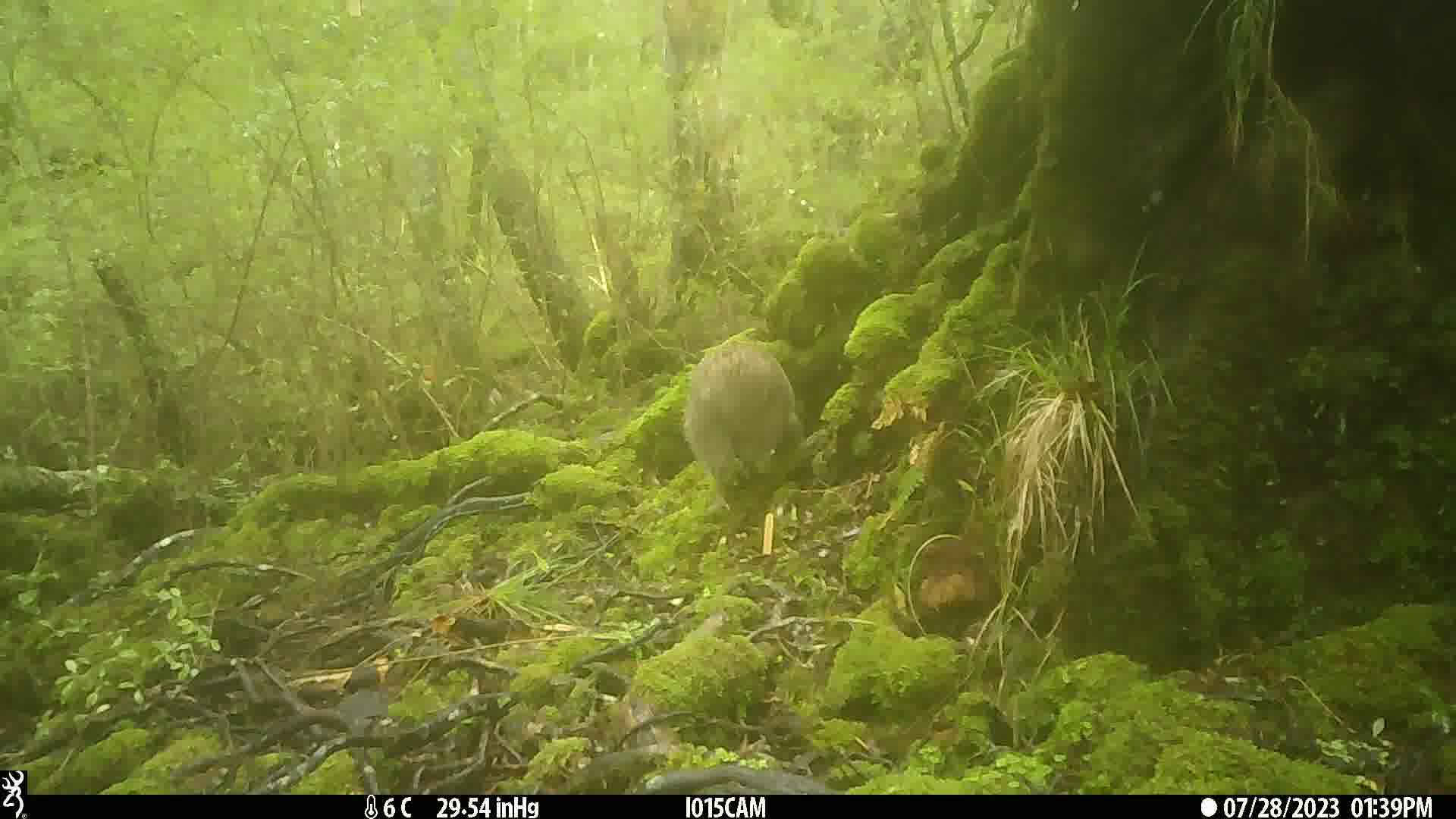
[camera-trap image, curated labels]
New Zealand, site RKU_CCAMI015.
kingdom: Animalia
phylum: Chordata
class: Aves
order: Apterygiformes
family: Apterygidae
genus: Apteryx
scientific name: Apteryx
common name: kiwi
Kiwi (Apteryx).